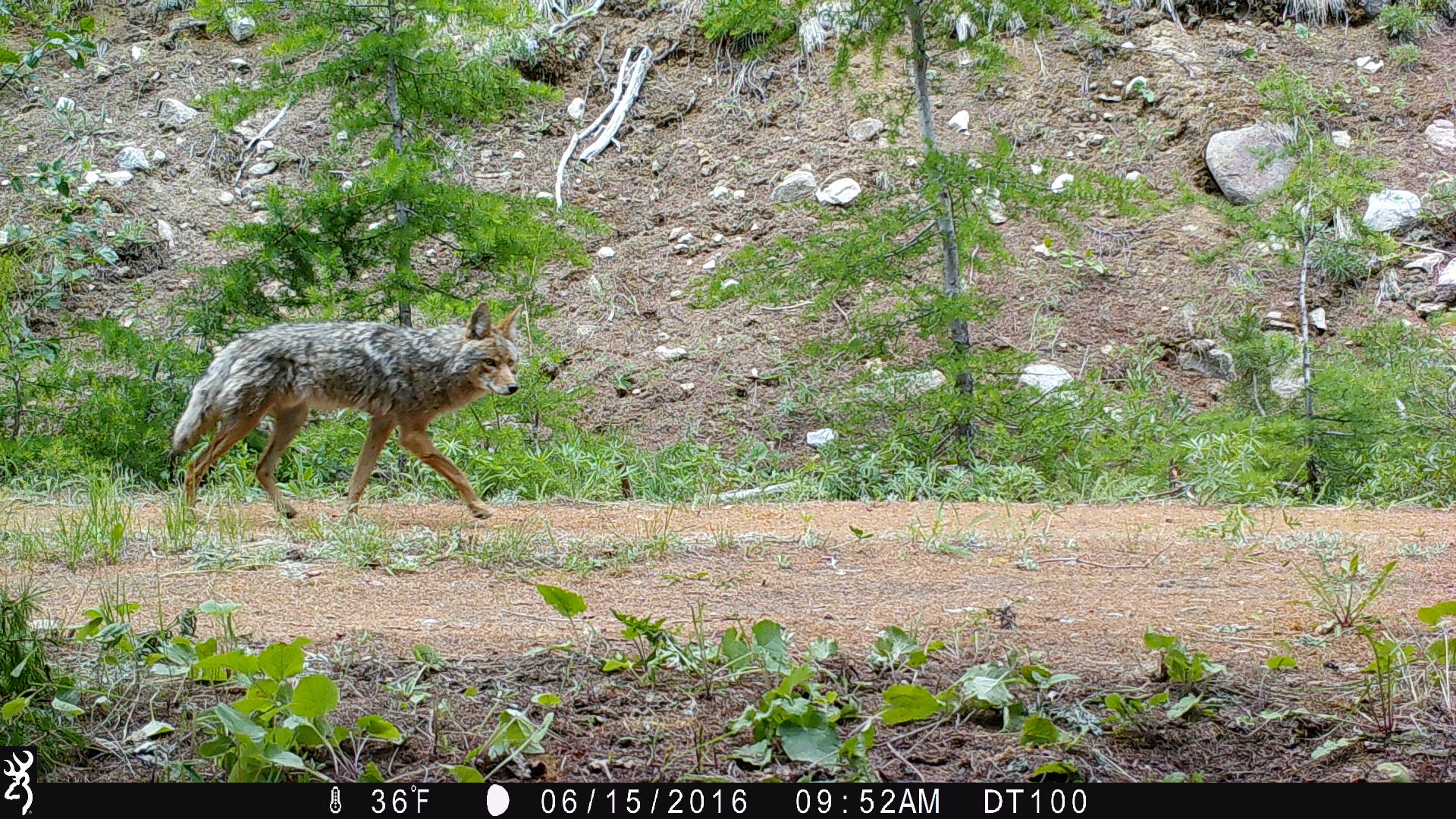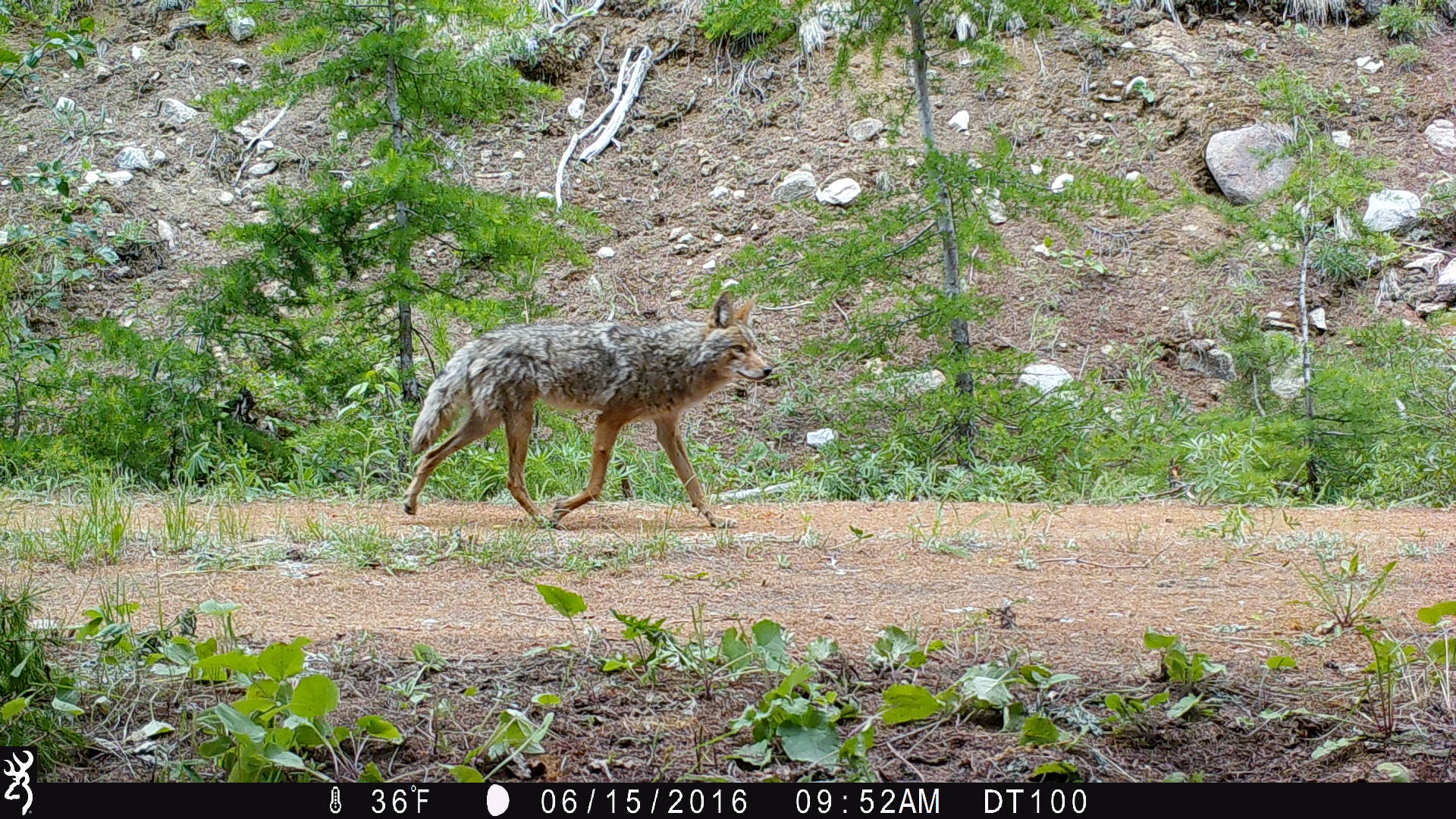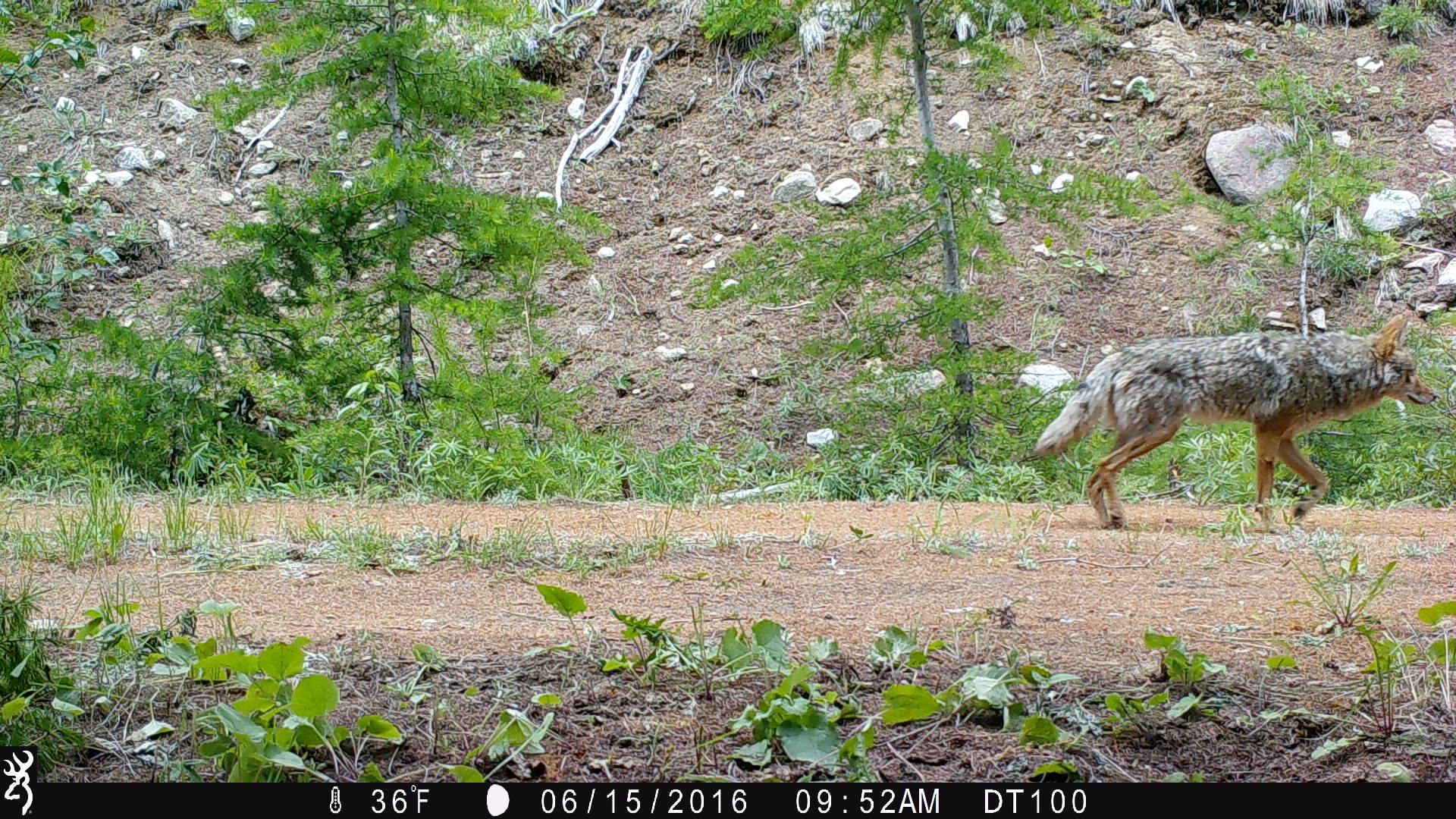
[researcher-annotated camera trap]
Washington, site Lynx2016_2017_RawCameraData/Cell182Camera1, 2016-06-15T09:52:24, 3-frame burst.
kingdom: Animalia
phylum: Chordata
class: Mammalia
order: Carnivora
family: Canidae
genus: Canis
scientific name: Canis latrans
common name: coyote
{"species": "Canis latrans (coyote)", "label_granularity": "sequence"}